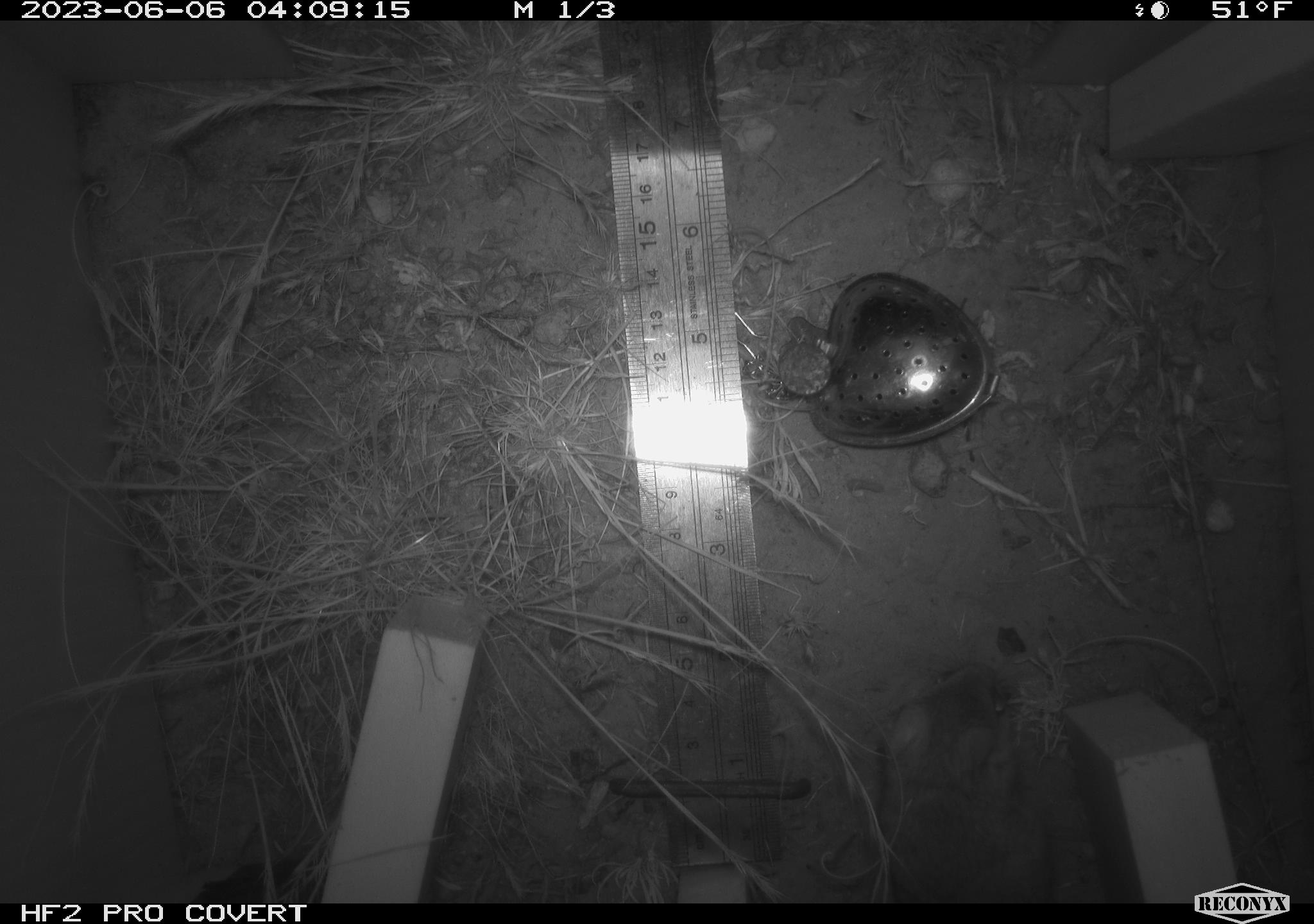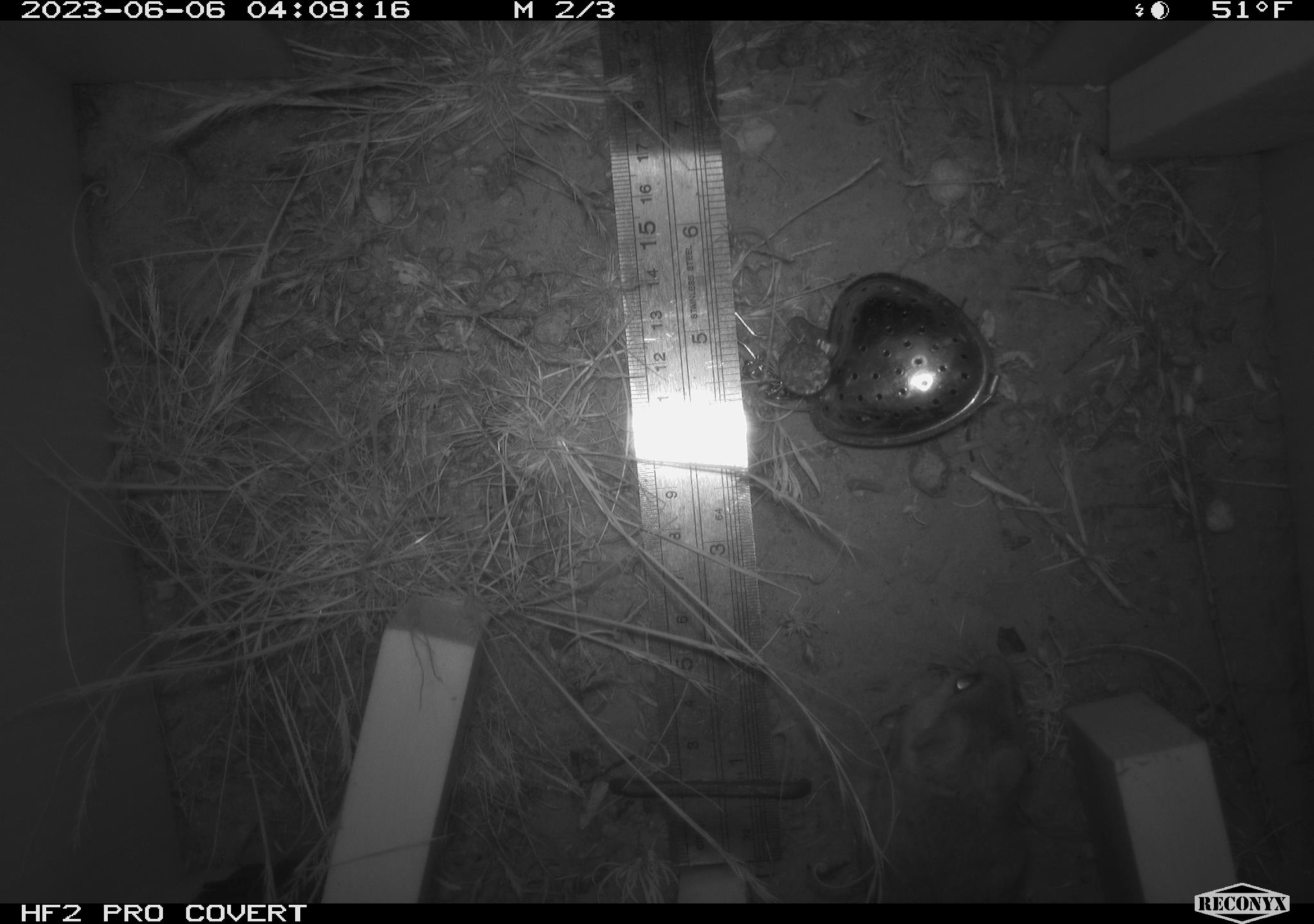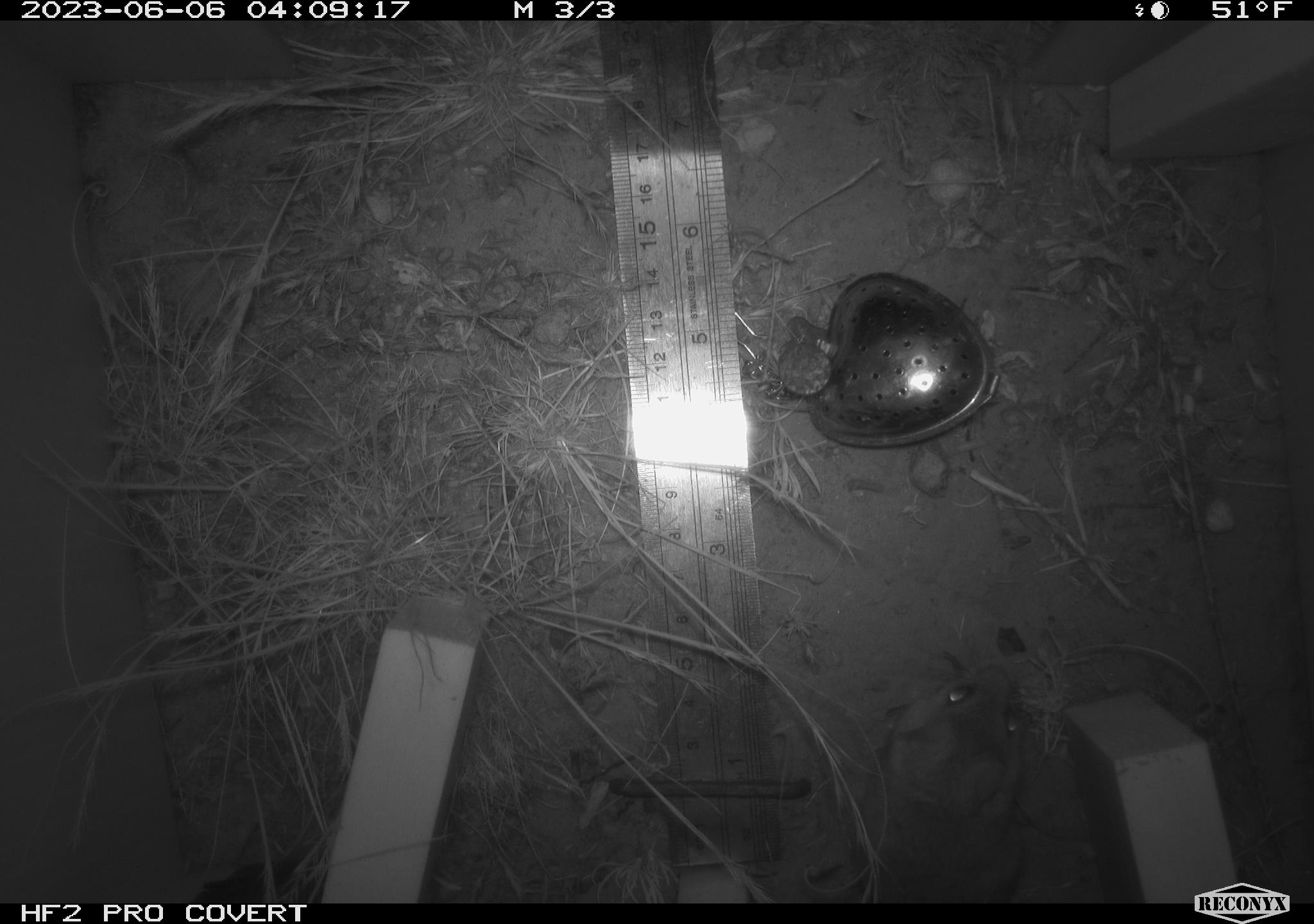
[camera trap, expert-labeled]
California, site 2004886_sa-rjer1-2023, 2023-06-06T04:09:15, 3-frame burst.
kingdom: Animalia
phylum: Arthropoda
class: Insecta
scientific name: Insecta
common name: insect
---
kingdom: Animalia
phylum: Chordata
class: Mammalia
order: Rodentia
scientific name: Rodentia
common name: mouse species